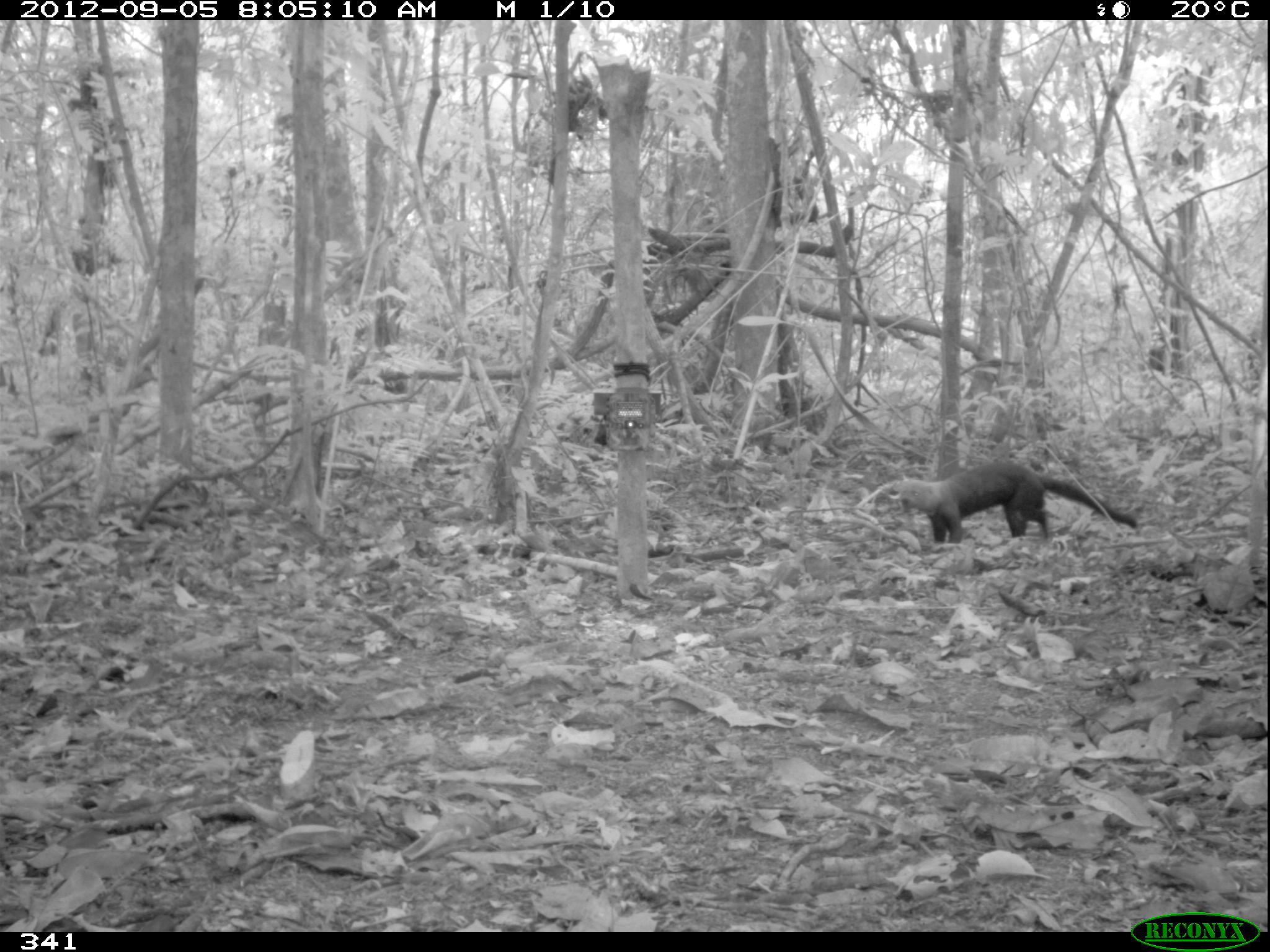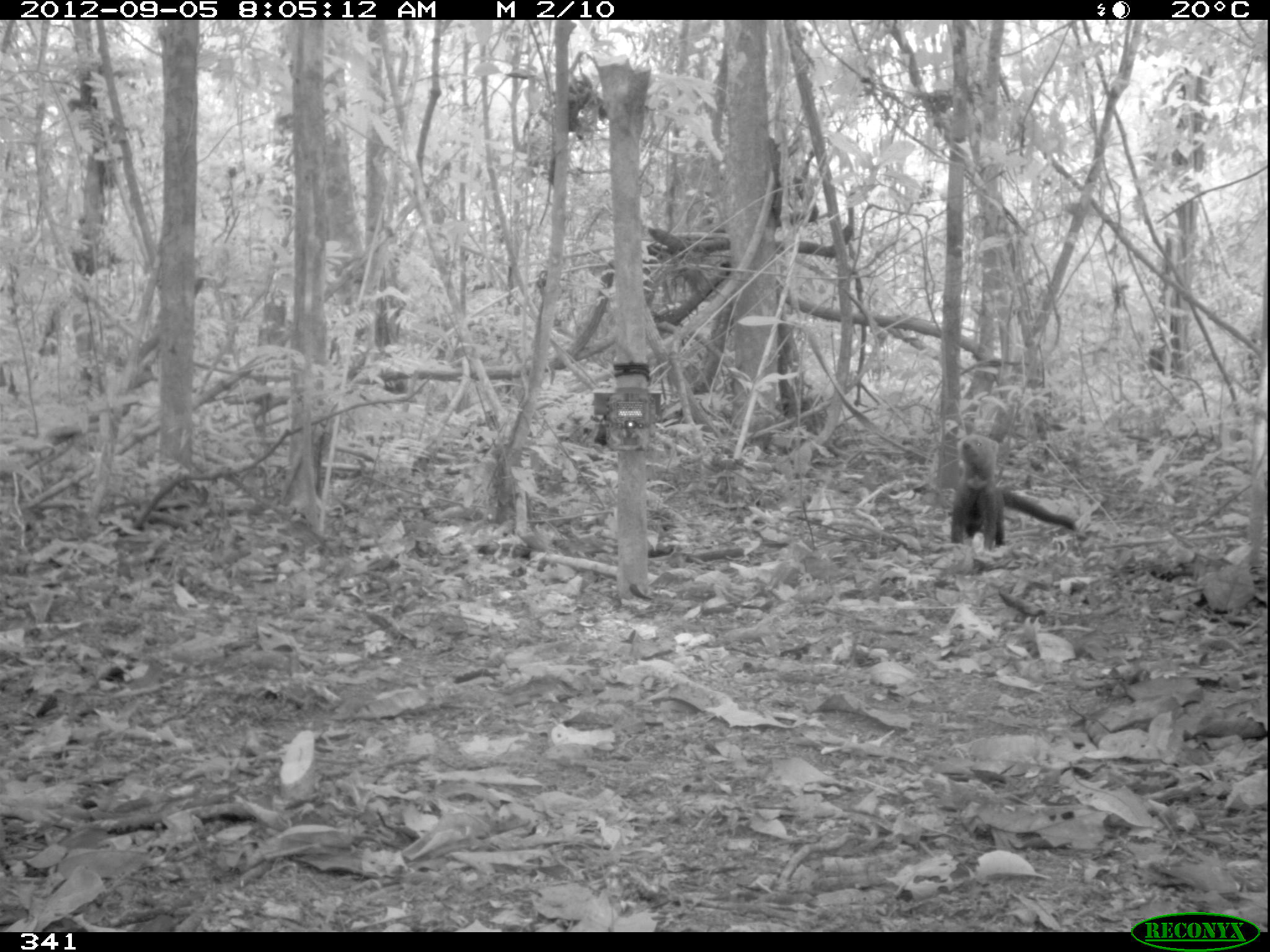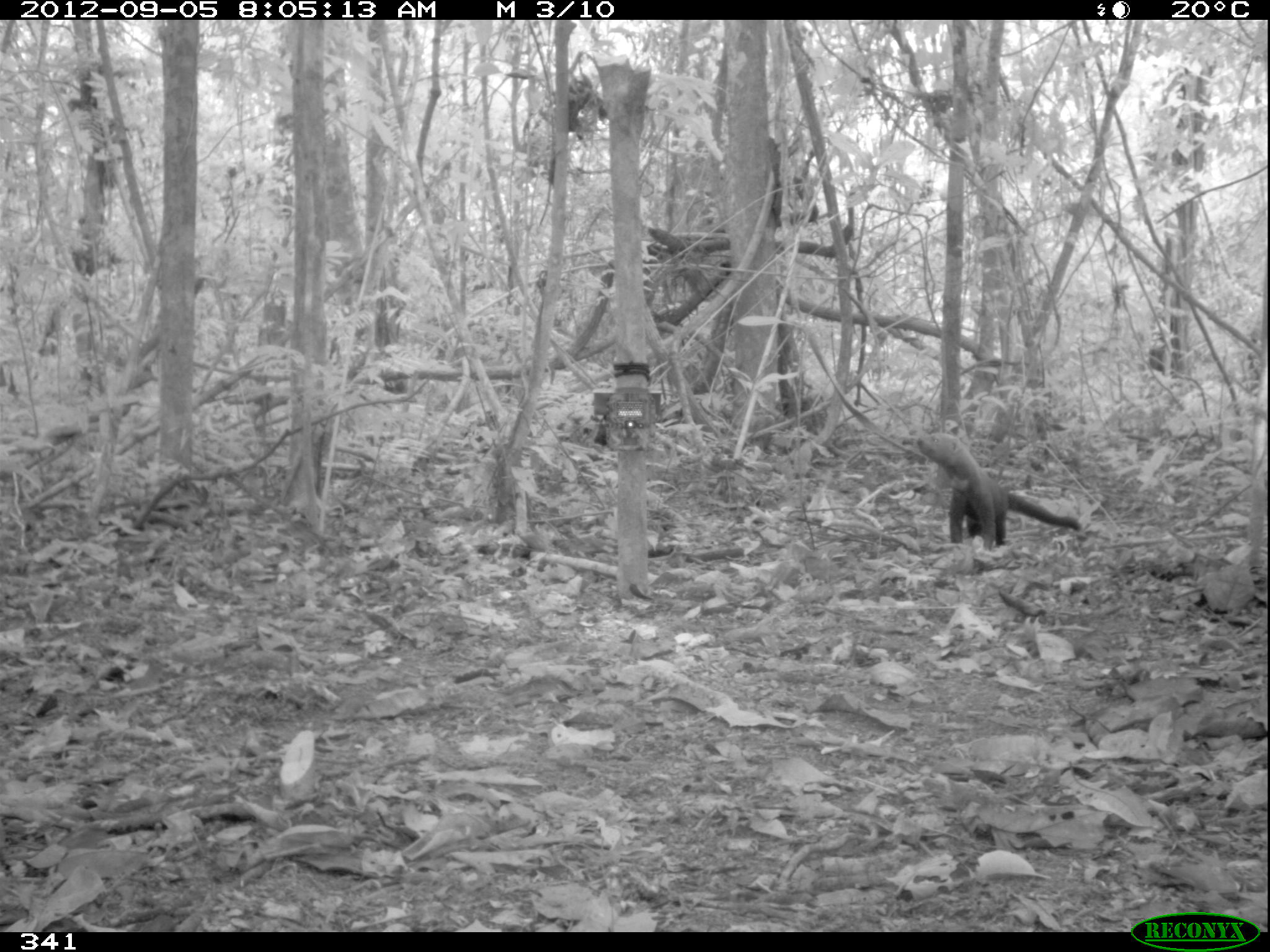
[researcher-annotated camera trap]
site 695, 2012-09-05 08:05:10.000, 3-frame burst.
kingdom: Animalia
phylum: Chordata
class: Mammalia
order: Carnivora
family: Mustelidae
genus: Eira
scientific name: Eira barbara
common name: tayra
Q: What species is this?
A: Eira barbara (tayra).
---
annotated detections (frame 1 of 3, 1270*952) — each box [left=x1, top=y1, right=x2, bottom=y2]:
eira barbara: [left=900, top=461, right=1137, bottom=544]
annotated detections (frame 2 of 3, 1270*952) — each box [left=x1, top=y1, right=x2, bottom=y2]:
eira barbara: [left=950, top=433, right=1077, bottom=548]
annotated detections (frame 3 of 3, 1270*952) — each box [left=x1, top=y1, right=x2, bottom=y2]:
eira barbara: [left=913, top=429, right=1080, bottom=551]